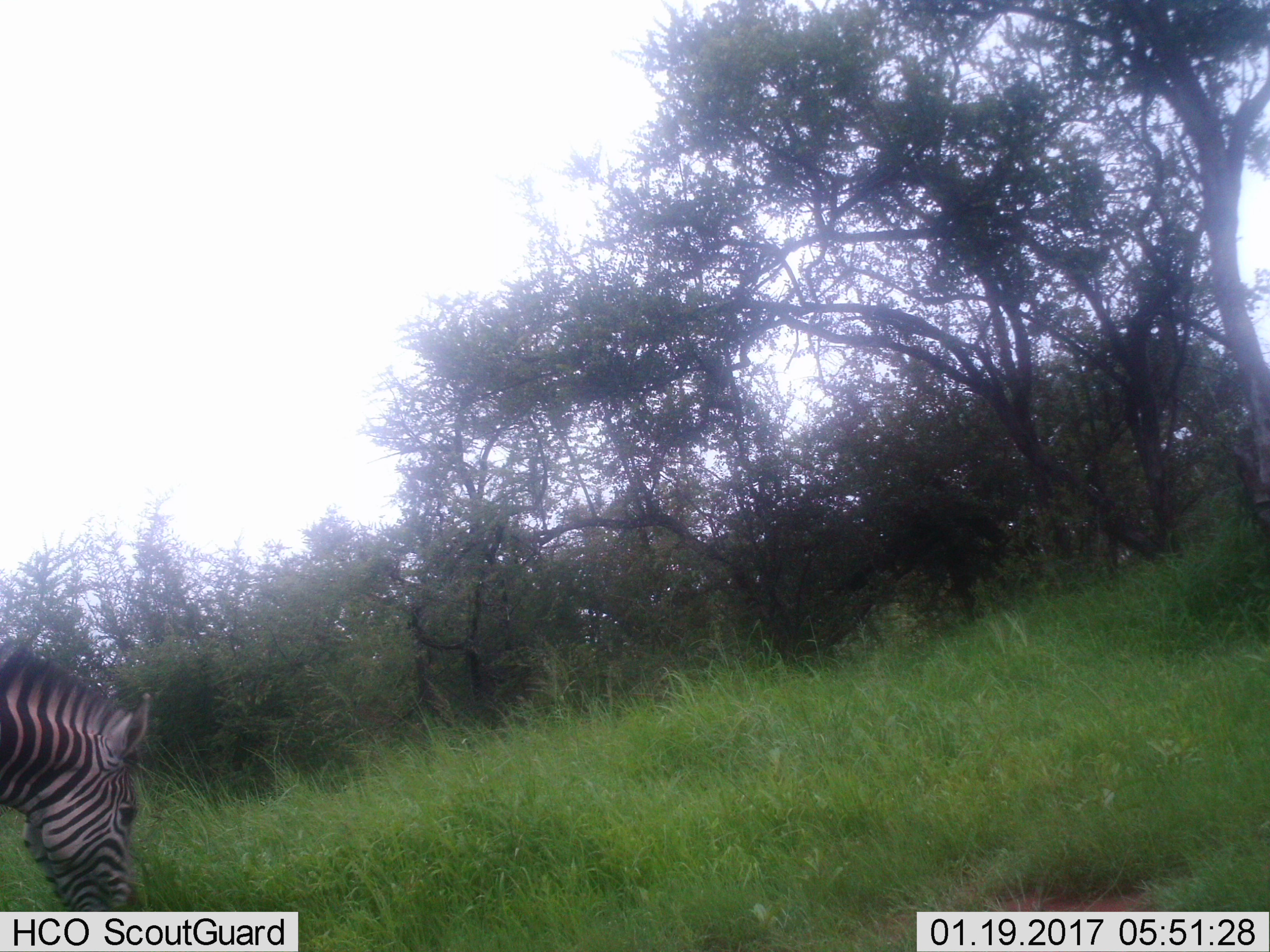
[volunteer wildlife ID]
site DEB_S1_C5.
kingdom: Animalia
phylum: Chordata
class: Mammalia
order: Perissodactyla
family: Equidae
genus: Equus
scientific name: Equus quagga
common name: plains zebra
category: zebraplains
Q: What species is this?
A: Zebraplains (plains zebra) (Equus quagga).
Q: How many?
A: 1.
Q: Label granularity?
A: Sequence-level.